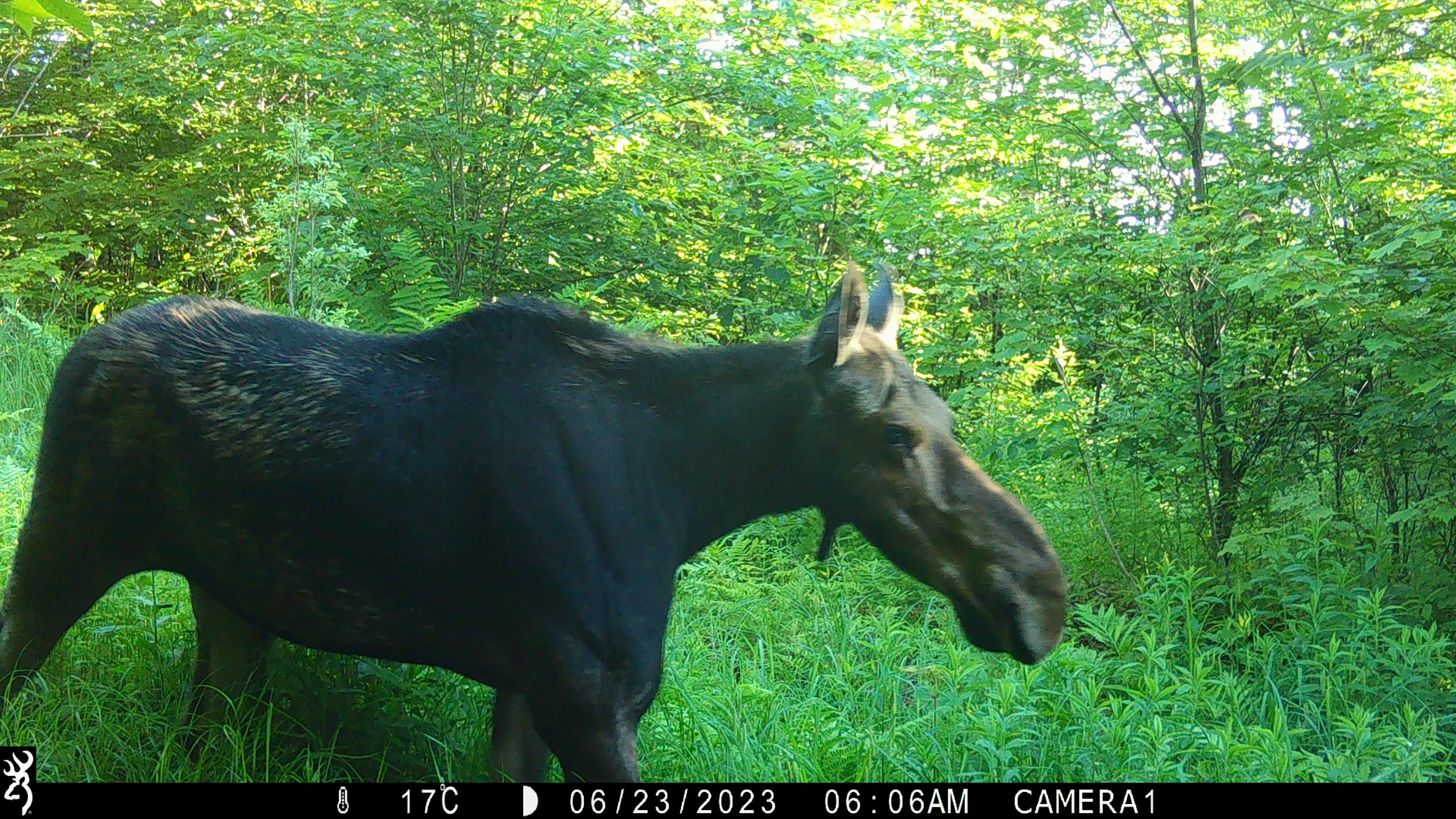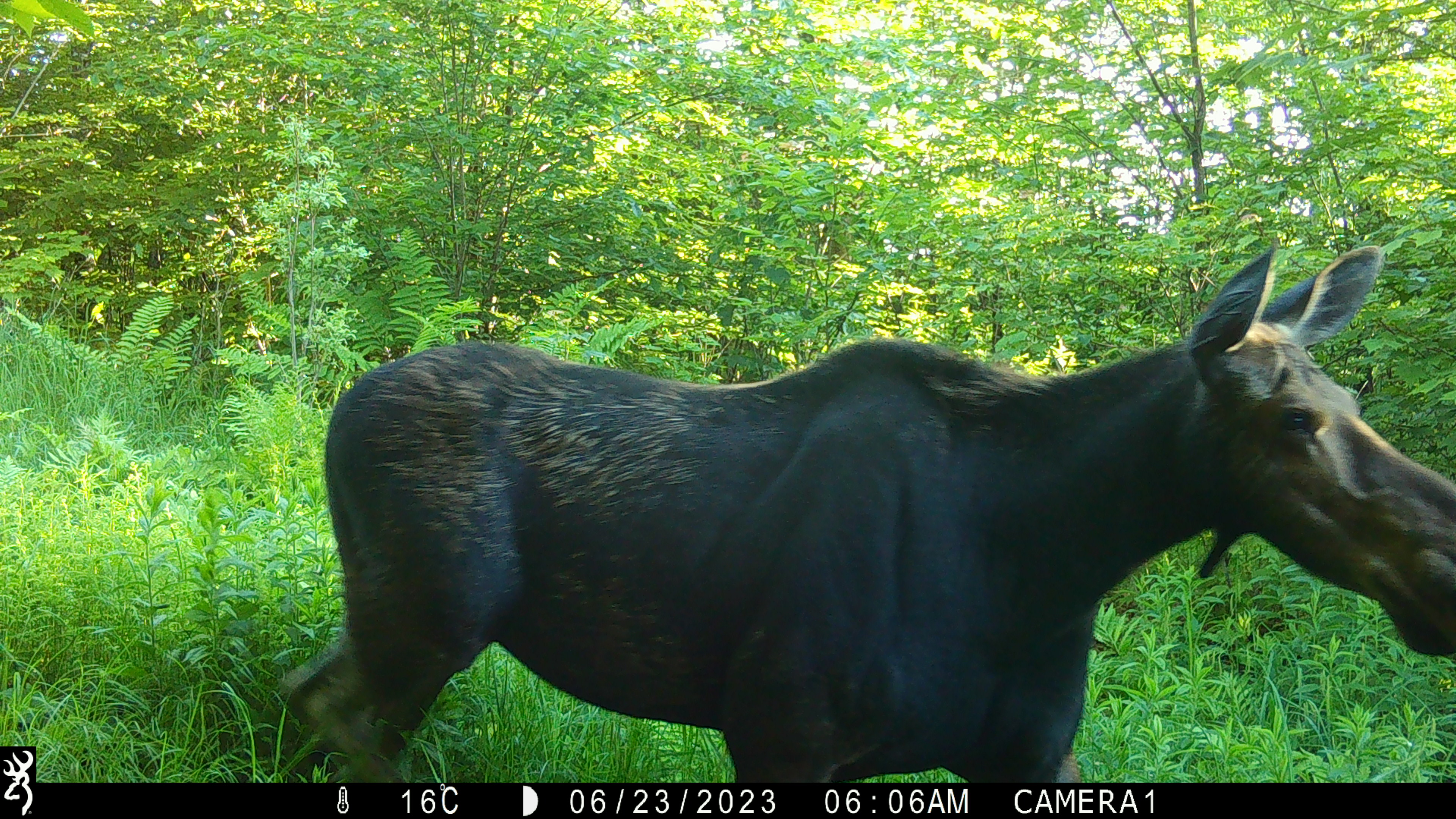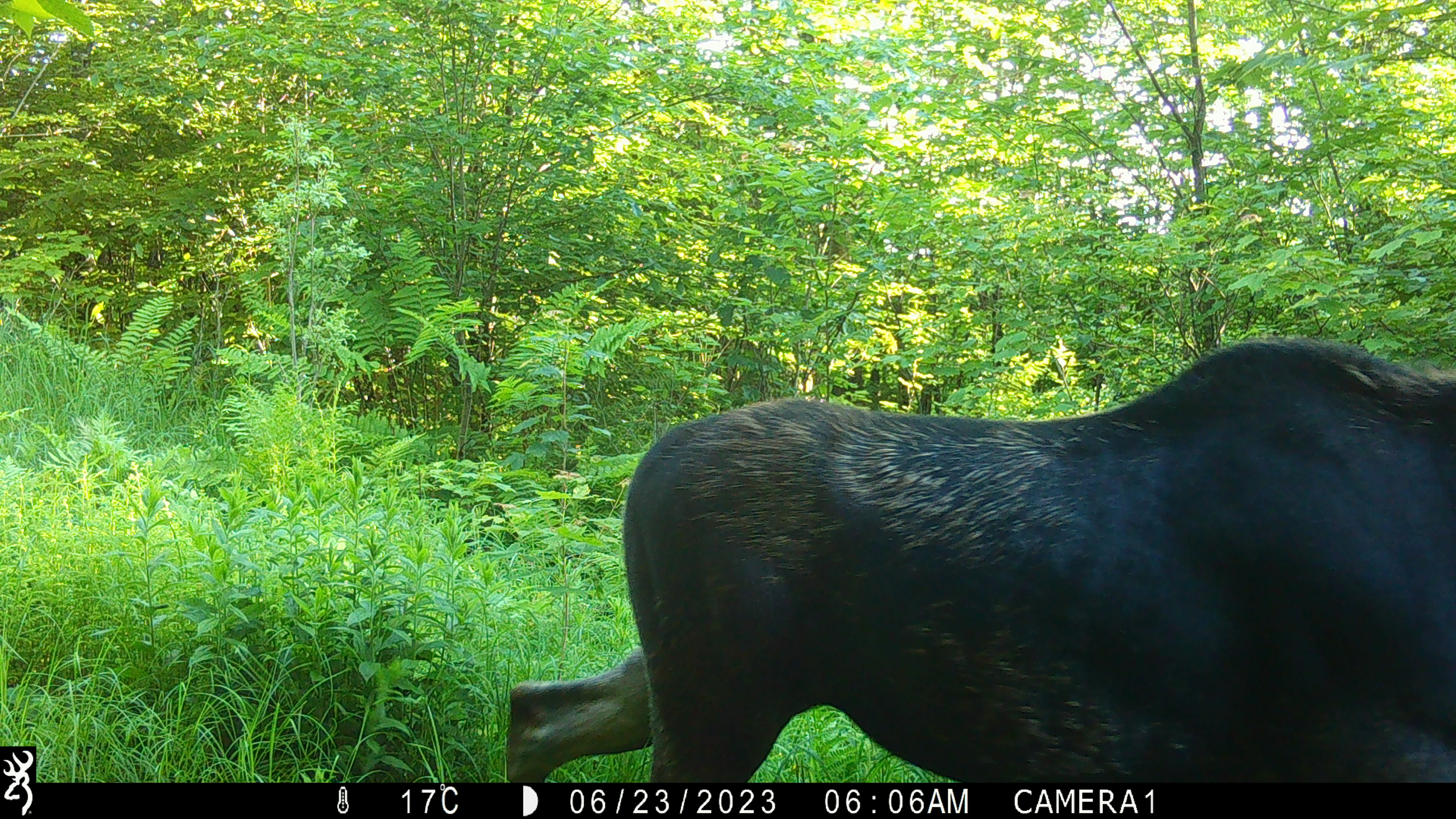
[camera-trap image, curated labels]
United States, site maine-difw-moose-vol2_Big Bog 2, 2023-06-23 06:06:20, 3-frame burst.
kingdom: Animalia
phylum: Chordata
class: Mammalia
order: Artiodactyla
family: Cervidae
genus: Alces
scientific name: Alces alces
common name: moose